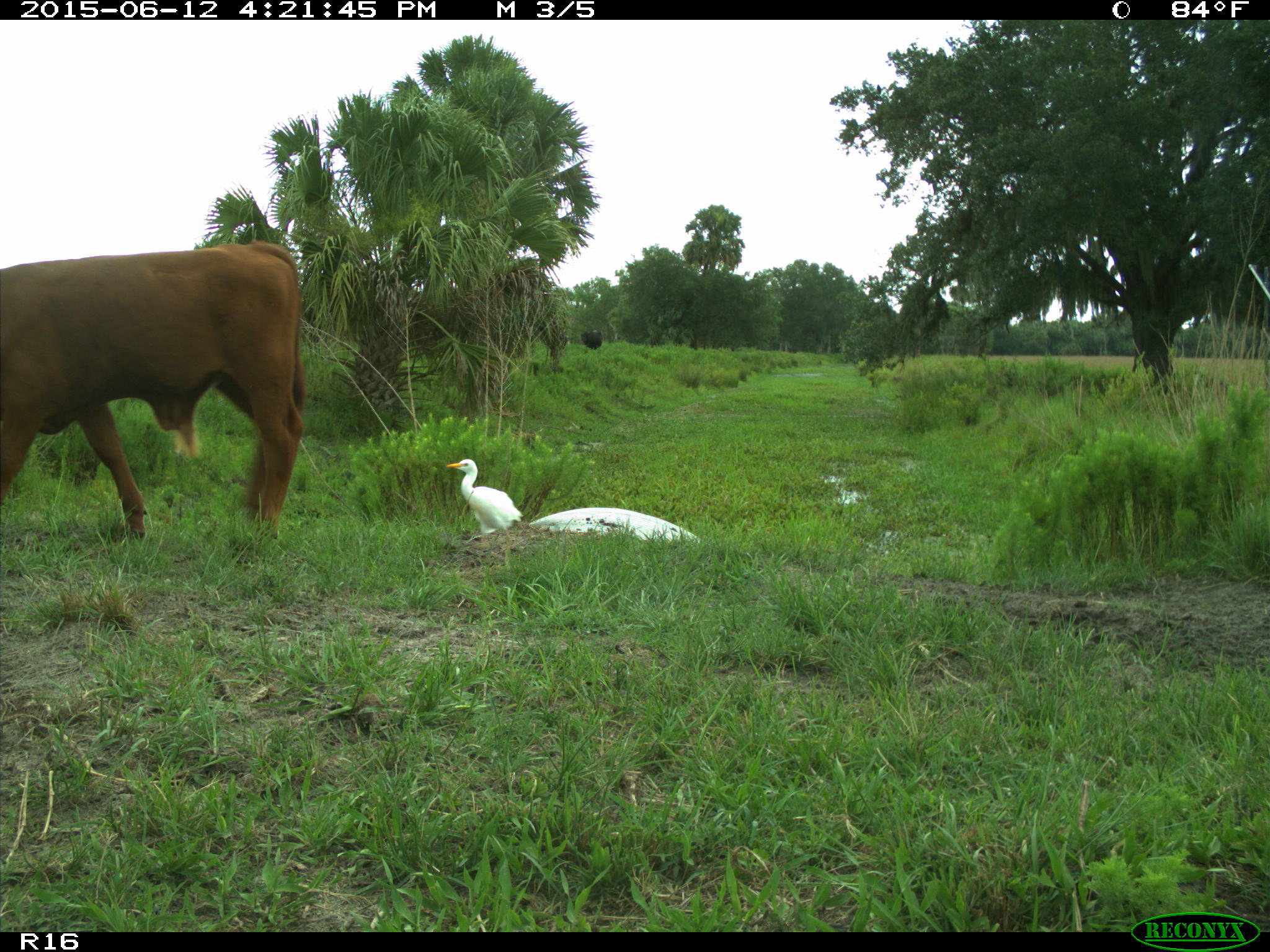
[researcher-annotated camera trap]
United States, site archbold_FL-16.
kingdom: Animalia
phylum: Chordata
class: Mammalia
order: Artiodactyla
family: Bovidae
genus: Bos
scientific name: Bos taurus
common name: domestic cow